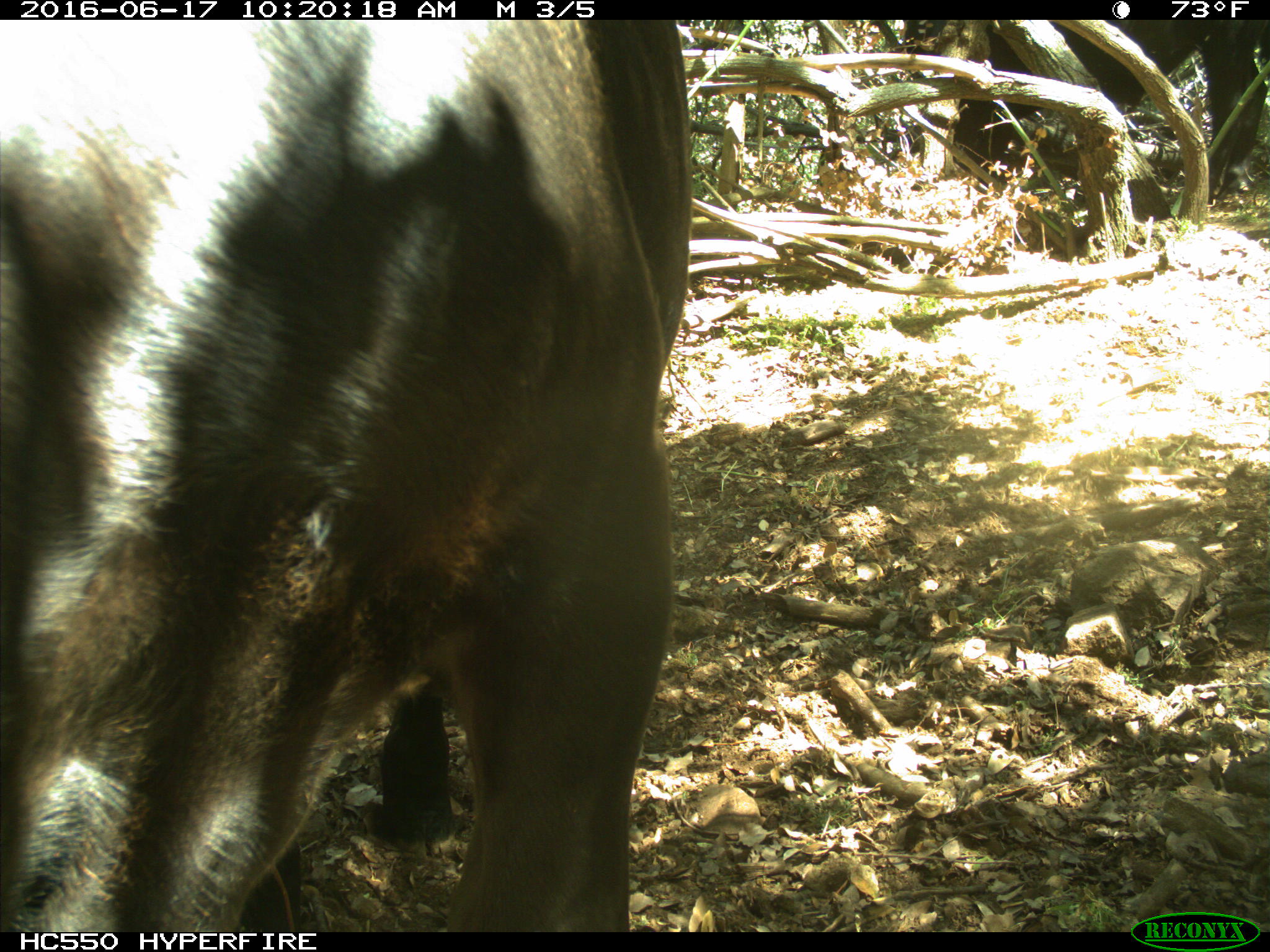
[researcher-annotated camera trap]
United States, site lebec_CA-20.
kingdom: Animalia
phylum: Chordata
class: Mammalia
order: Artiodactyla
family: Bovidae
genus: Bos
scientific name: Bos taurus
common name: domestic cow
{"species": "Bos taurus (domestic cow)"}